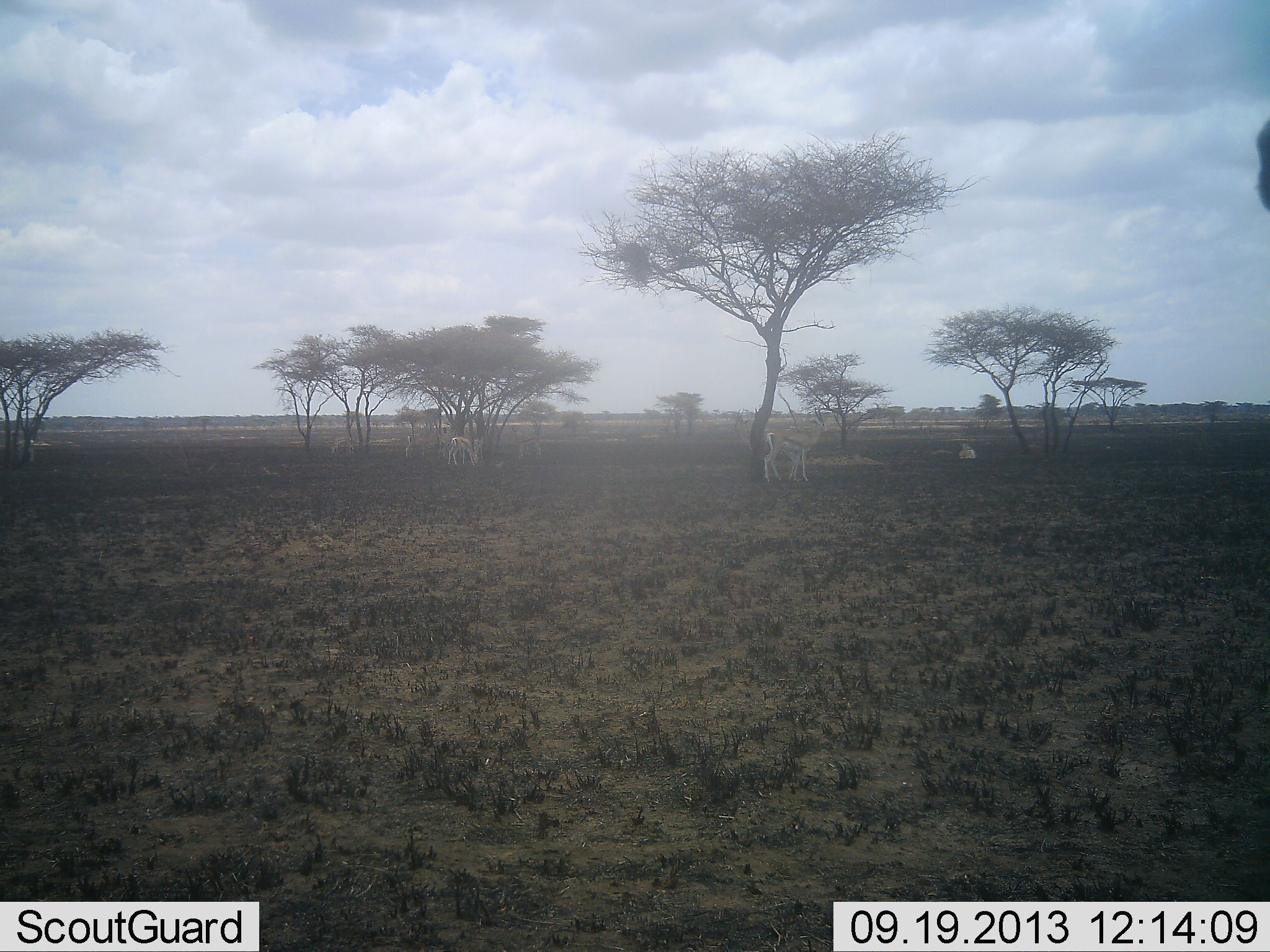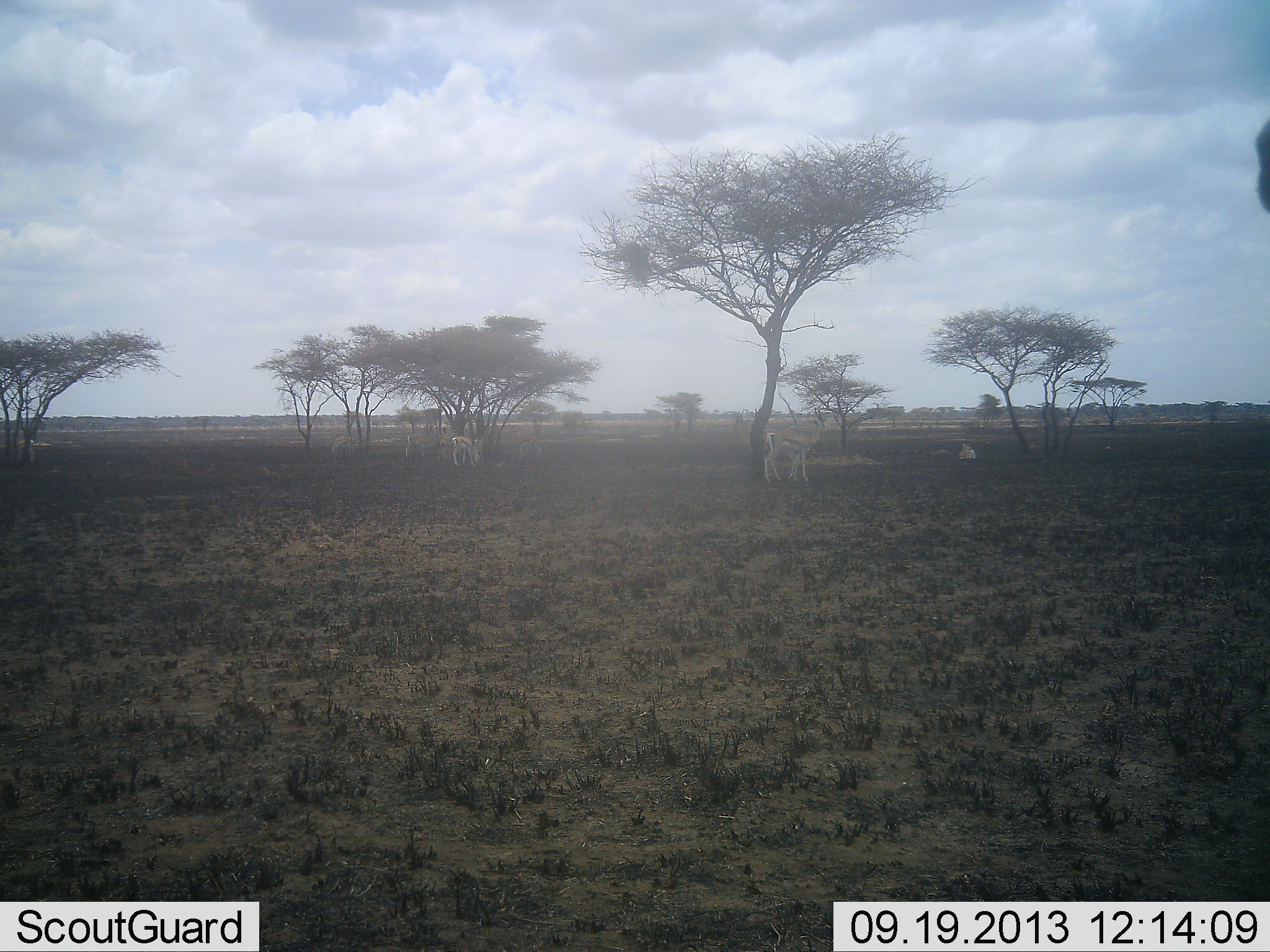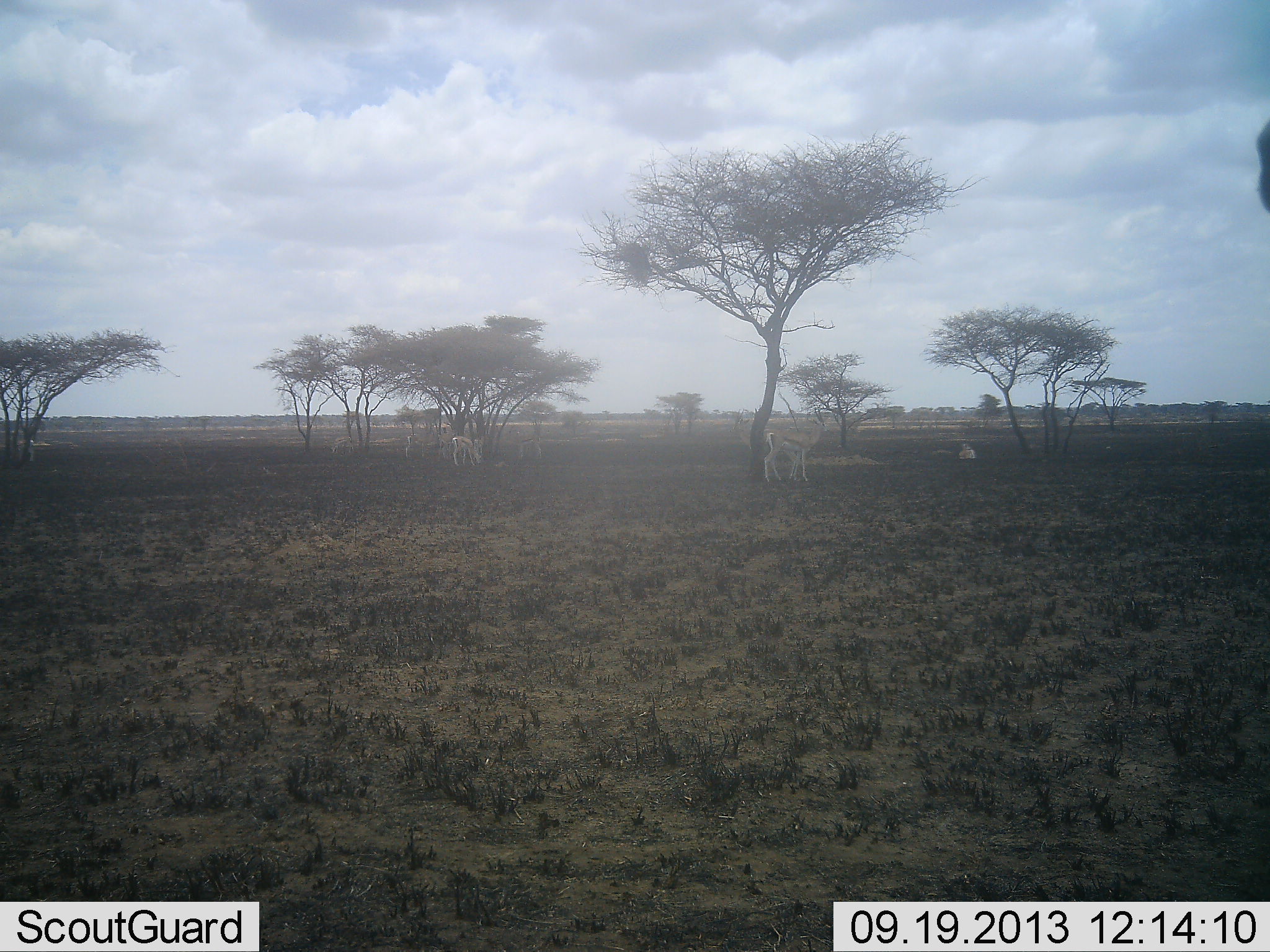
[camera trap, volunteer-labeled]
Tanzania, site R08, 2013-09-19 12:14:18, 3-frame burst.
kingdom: Animalia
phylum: Chordata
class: Mammalia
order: Artiodactyla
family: Bovidae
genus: Eudorcas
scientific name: Eudorcas thomsonii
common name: thomson's gazelle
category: gazellethomsons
Gazellethomsons (thomson's gazelle) (Eudorcas thomsonii), count 3. Behavior (volunteer vote fractions): standing 88%, resting 38%, moving 0%, interacting 6%. Young present (vote fraction): 0%. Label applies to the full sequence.